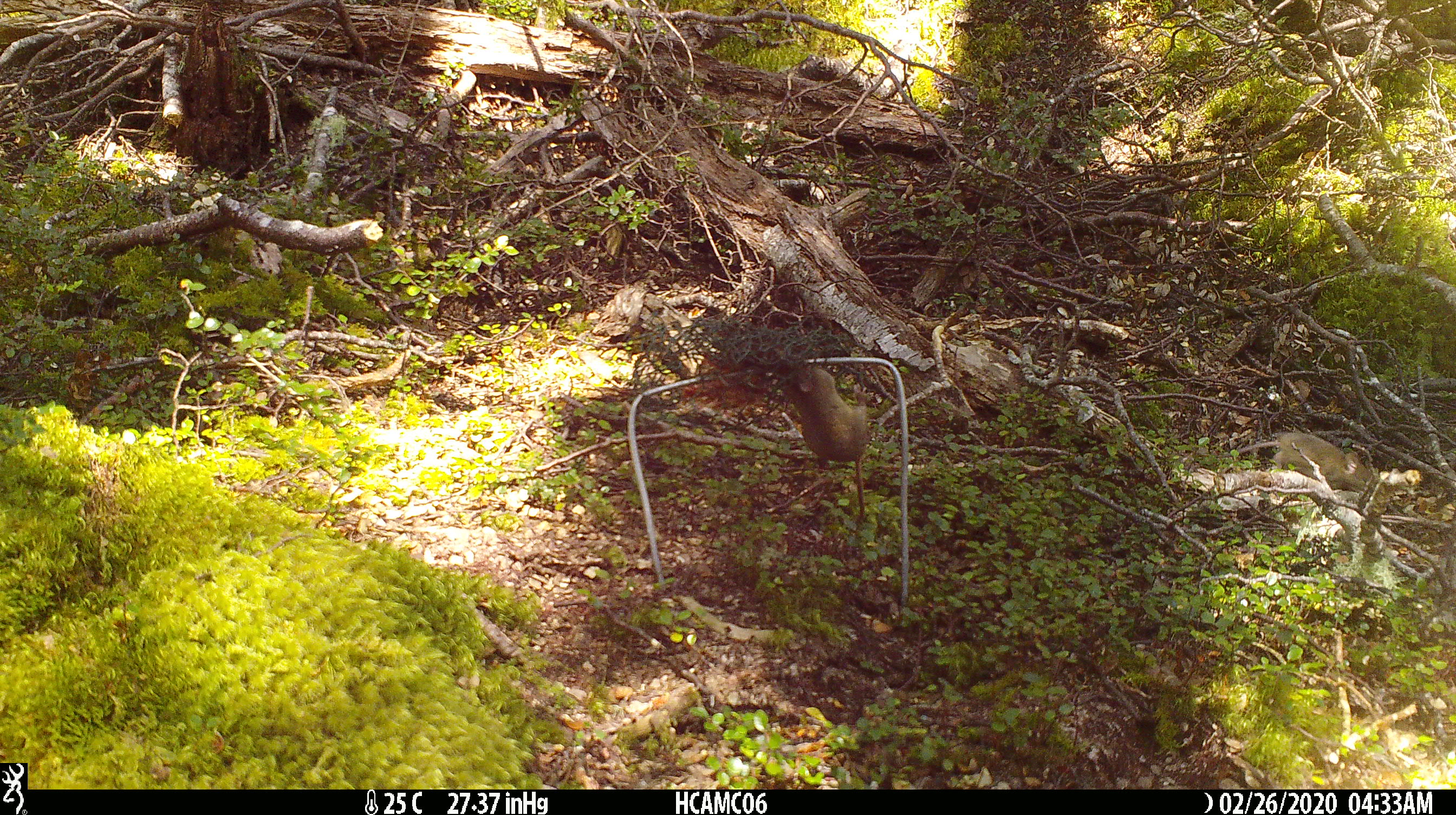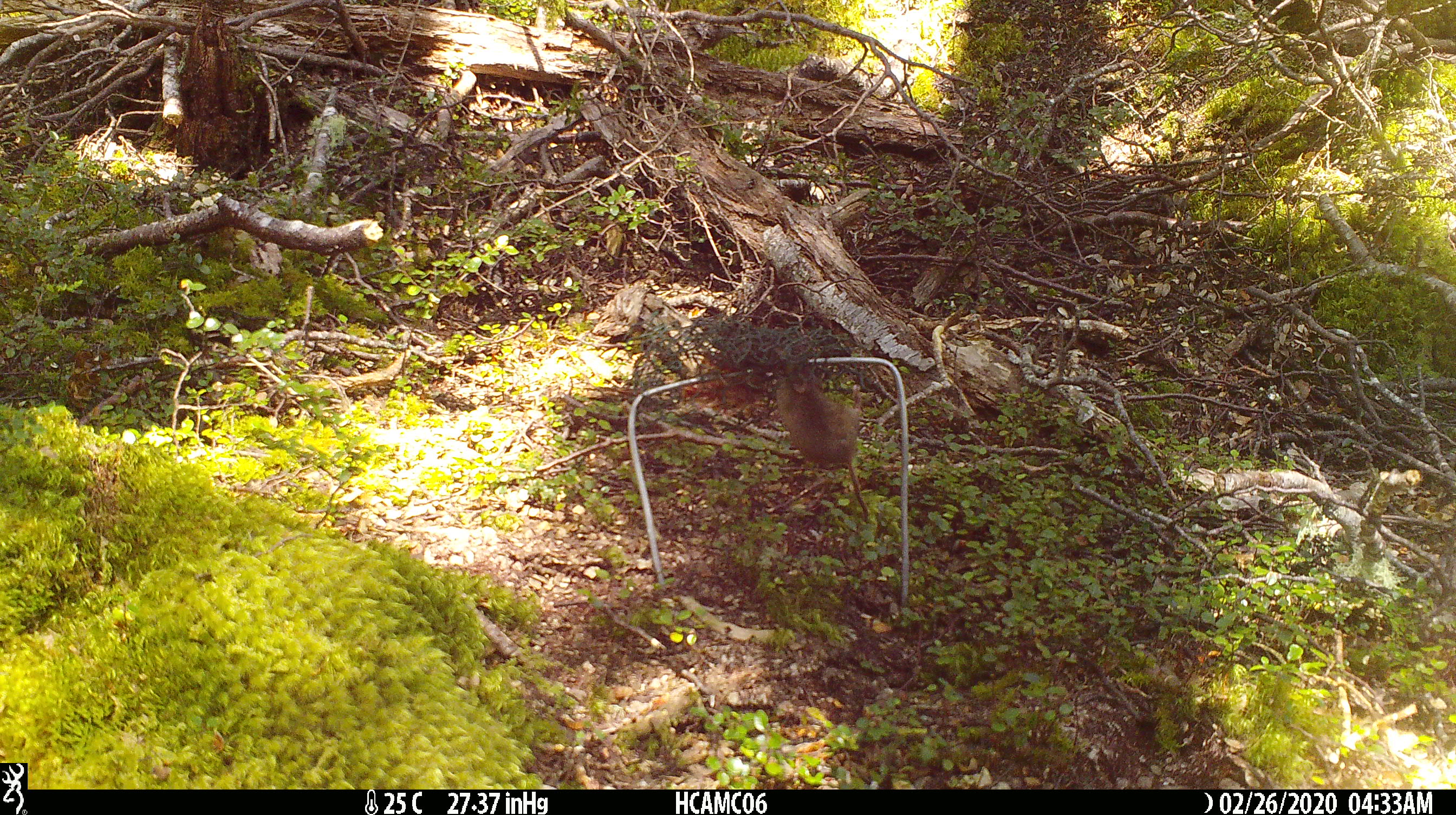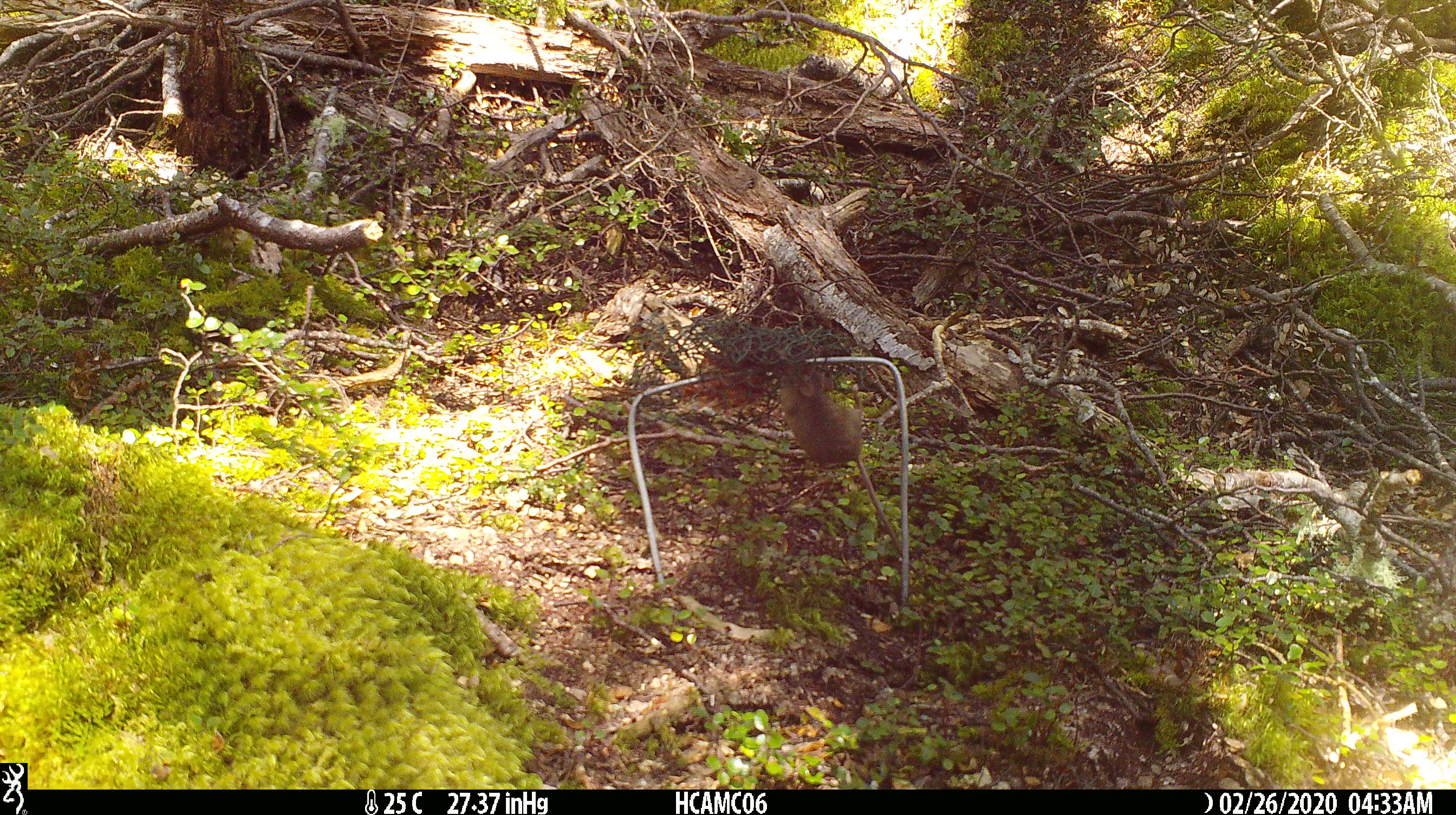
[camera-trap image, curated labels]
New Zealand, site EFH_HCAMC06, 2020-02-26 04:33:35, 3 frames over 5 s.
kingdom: Animalia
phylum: Chordata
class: Mammalia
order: Rodentia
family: Muridae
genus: Mus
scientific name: Mus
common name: mouse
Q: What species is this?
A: Mouse (Mus).